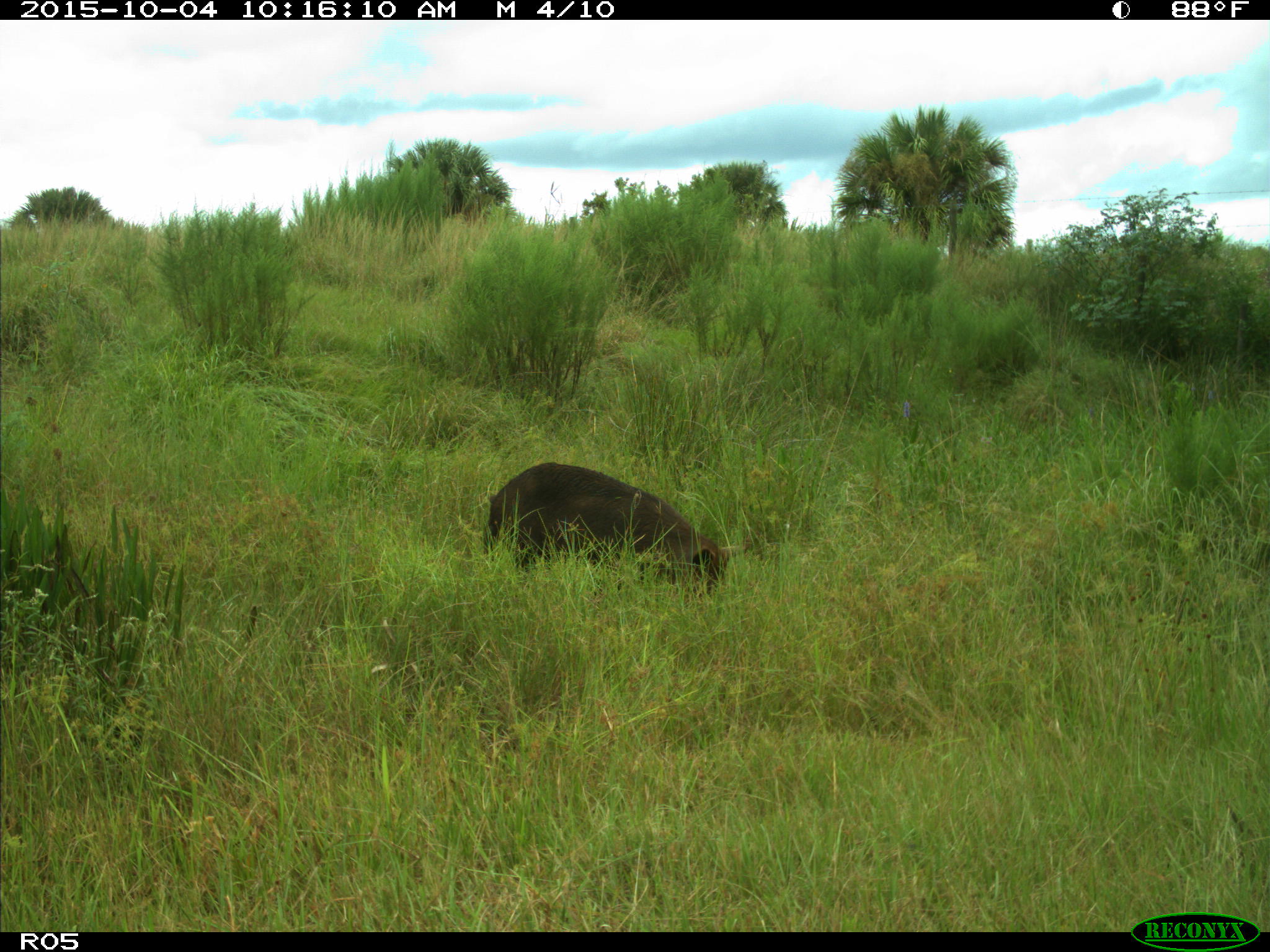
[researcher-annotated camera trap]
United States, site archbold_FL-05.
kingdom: Animalia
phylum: Chordata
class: Mammalia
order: Artiodactyla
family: Suidae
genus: Sus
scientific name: Sus scrofa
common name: wild boar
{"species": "Sus scrofa (wild boar)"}